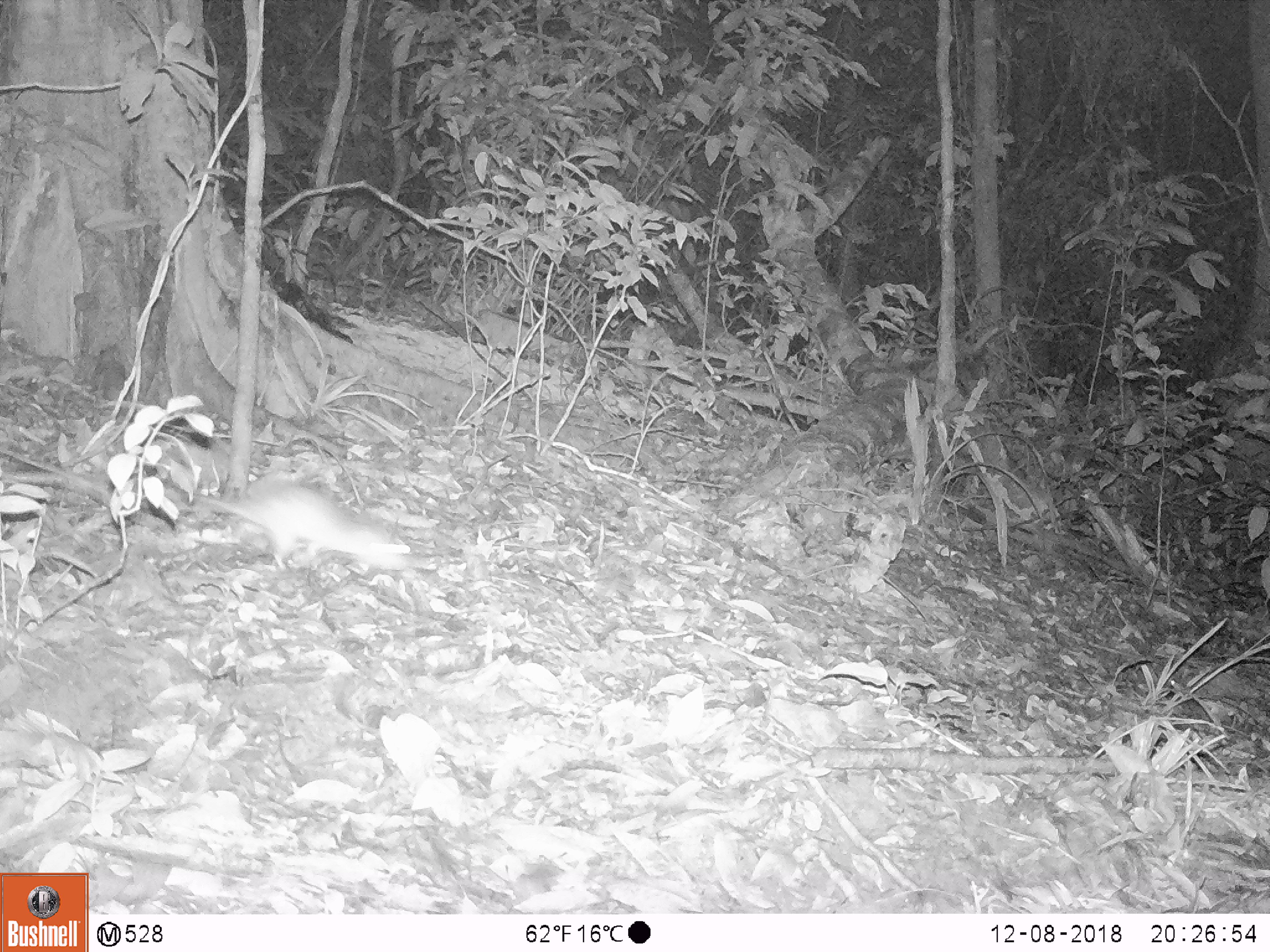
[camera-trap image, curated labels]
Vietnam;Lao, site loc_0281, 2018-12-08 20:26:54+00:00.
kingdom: Animalia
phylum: Chordata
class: Mammalia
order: Rodentia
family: Muridae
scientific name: Muridae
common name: old-world mice and rats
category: unidentified murid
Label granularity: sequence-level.